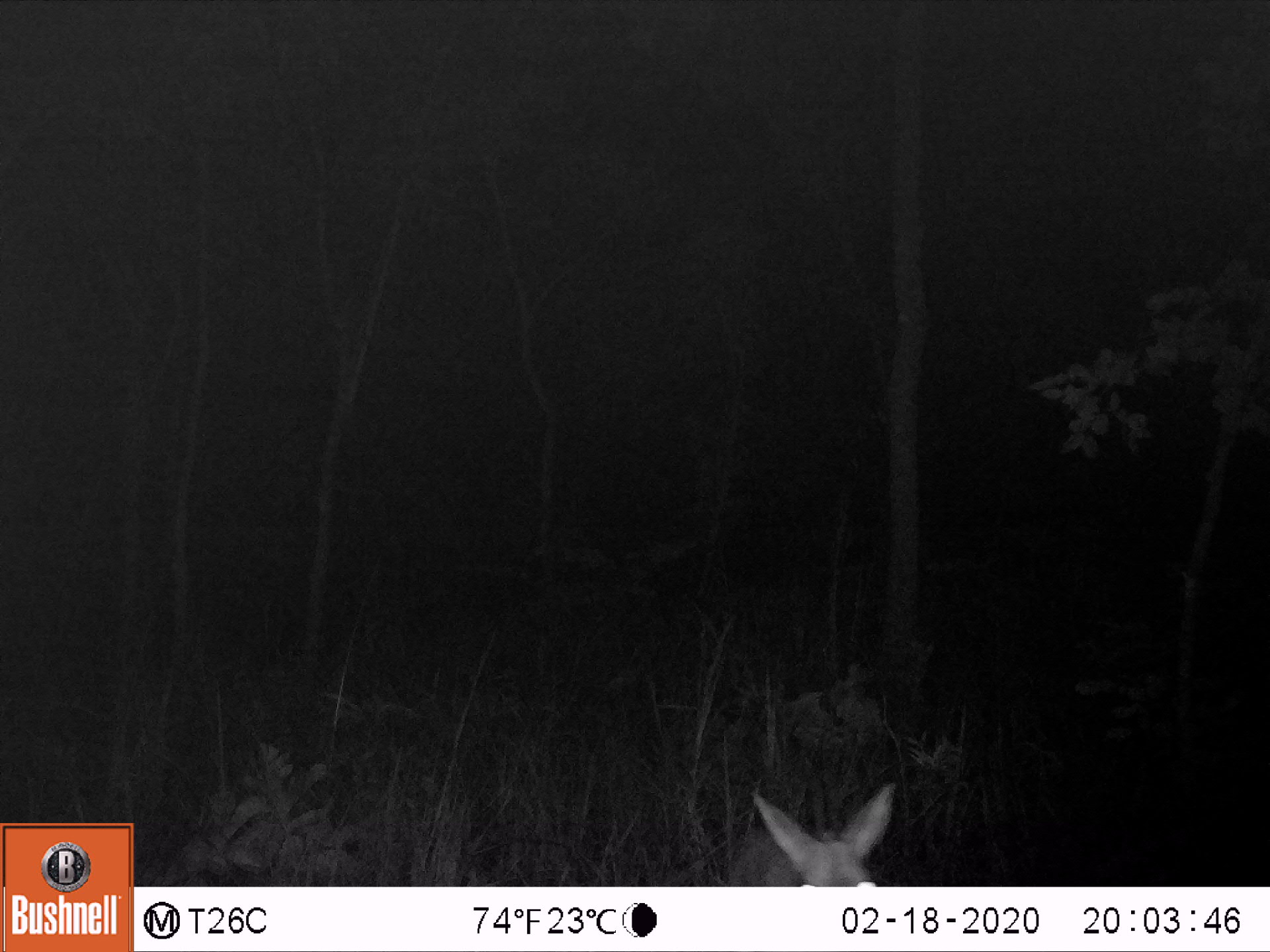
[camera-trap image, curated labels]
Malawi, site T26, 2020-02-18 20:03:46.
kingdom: Animalia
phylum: Chordata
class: Mammalia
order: Artiodactyla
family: Bovidae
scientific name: Antilopinae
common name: small antelope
Small antelope (Antilopinae), count 1.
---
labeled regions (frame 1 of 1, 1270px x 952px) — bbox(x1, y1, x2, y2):
small antelope: bbox(714, 767, 920, 885)